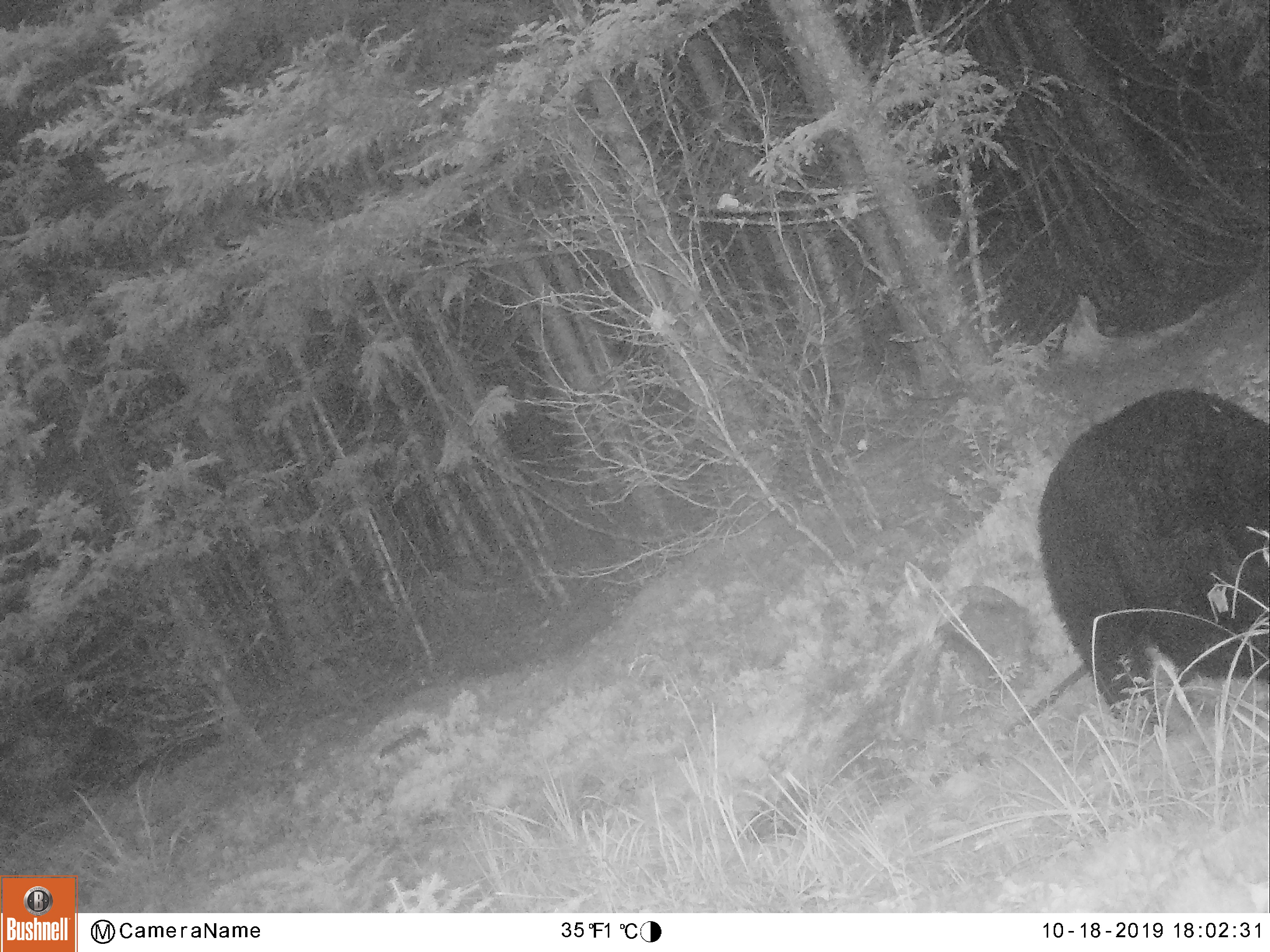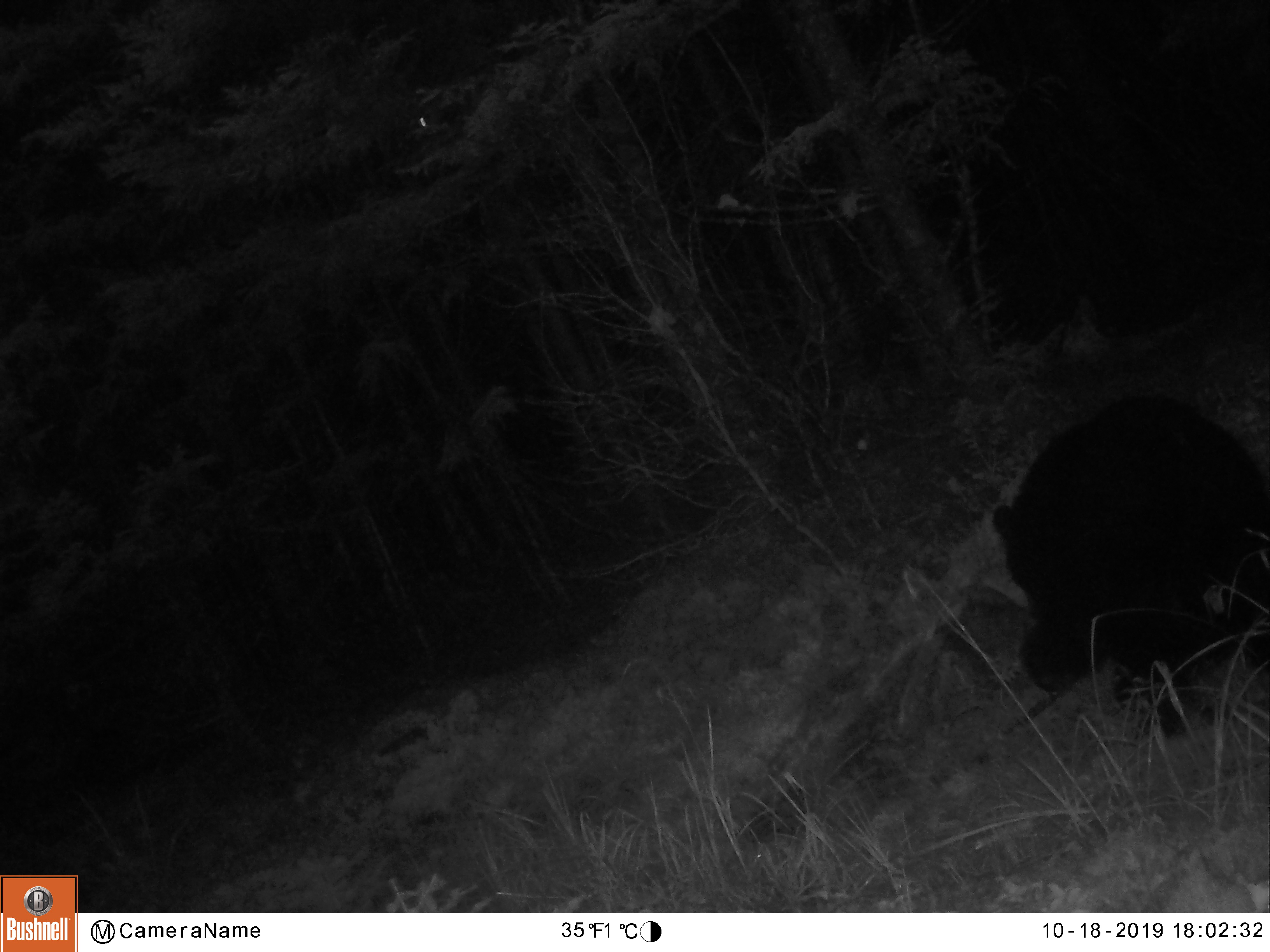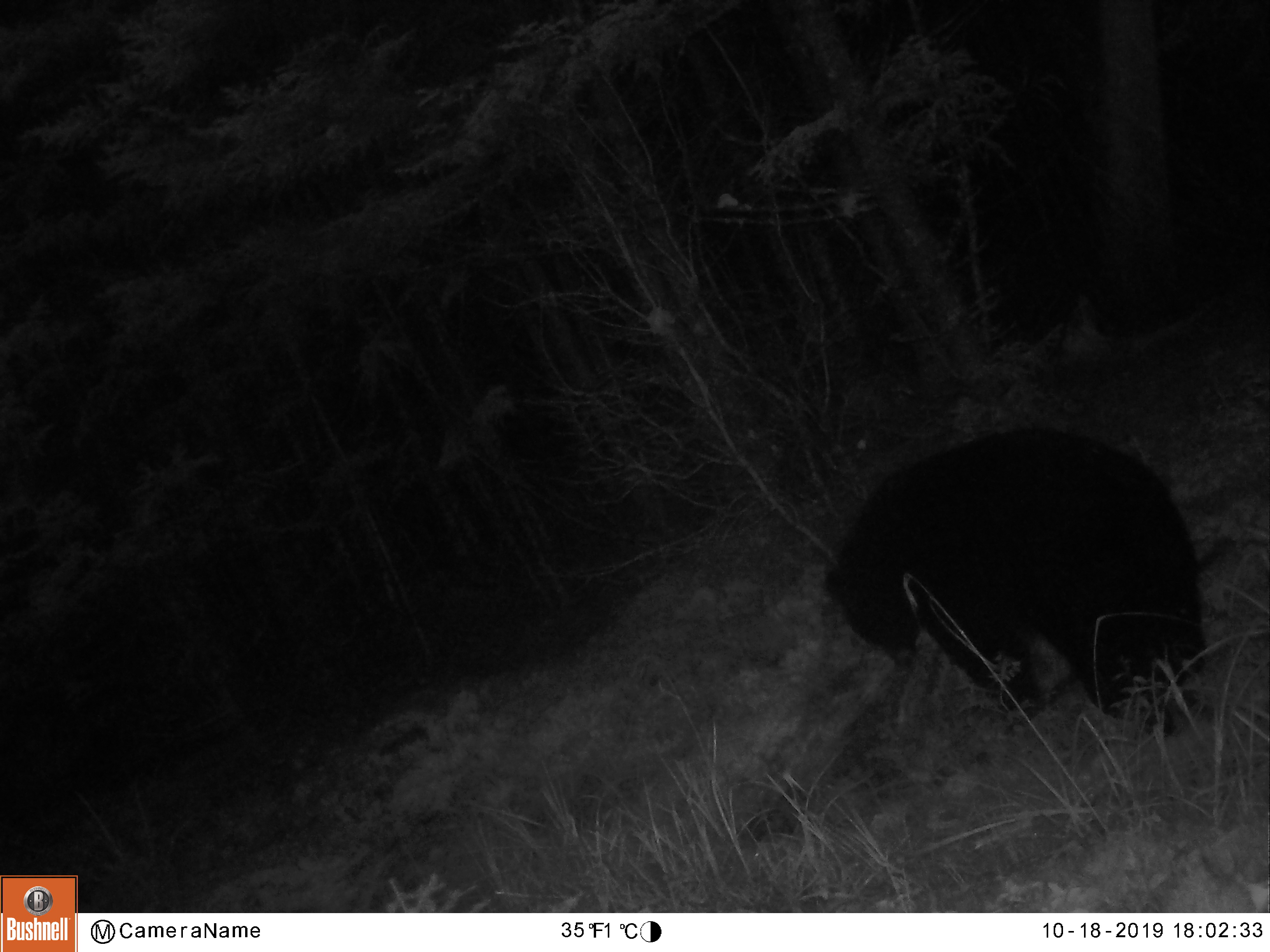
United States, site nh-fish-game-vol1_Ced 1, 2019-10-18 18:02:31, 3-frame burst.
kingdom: Animalia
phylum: Chordata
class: Mammalia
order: Carnivora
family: Ursidae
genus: Ursus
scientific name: Ursus americanus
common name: black bear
Black bear (Ursus americanus).